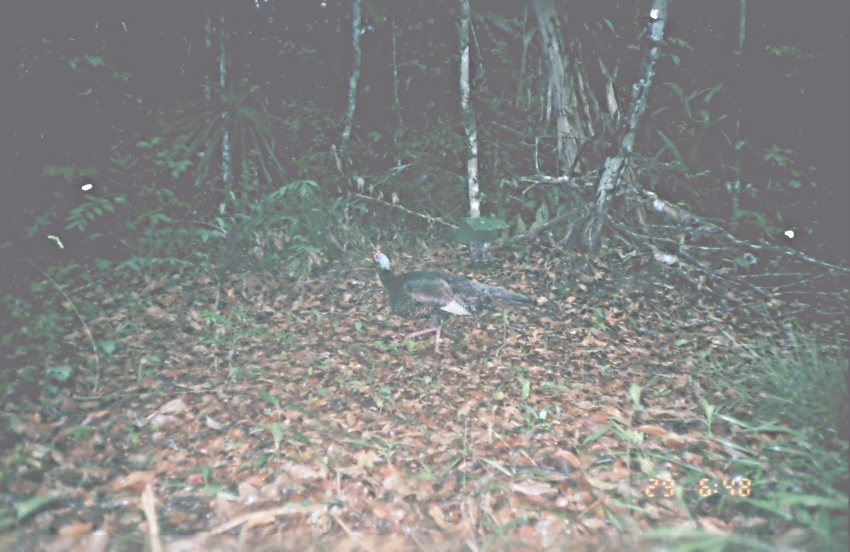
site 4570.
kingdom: Animalia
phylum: Chordata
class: Aves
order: Galliformes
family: Phasianidae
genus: Meleagris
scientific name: Meleagris ocellata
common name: ocellated turkey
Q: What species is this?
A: Meleagris ocellata (ocellated turkey).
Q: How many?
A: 1.